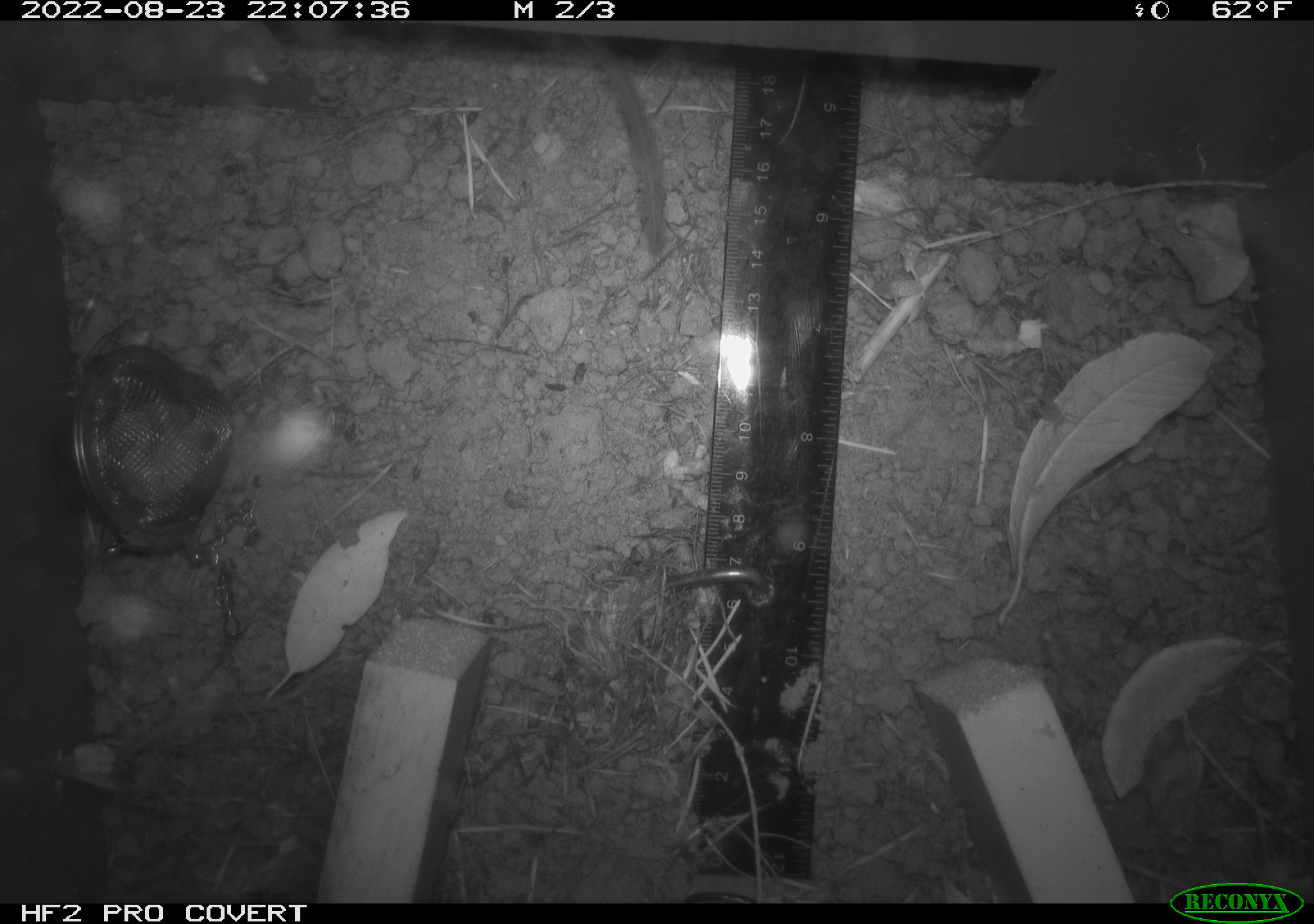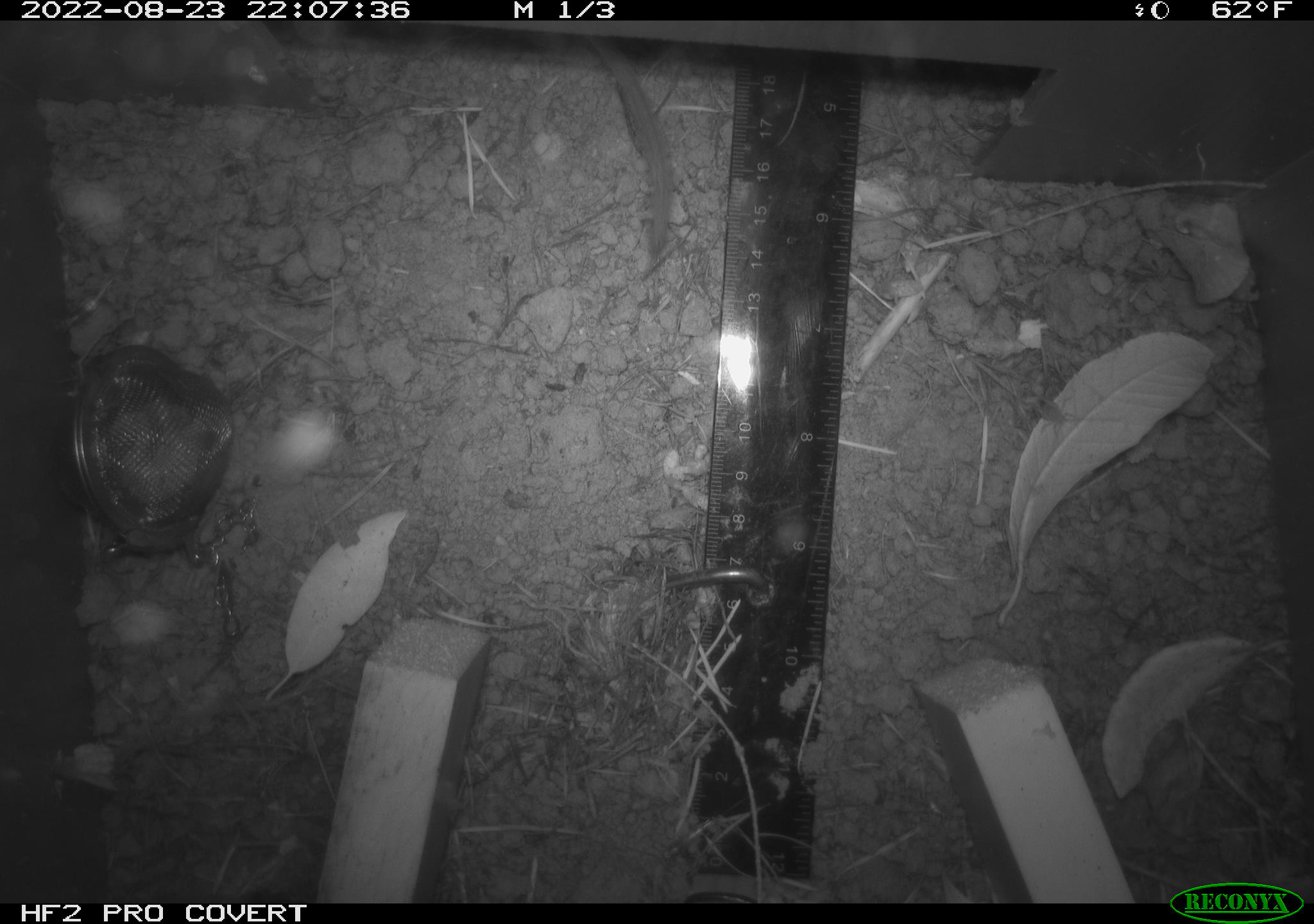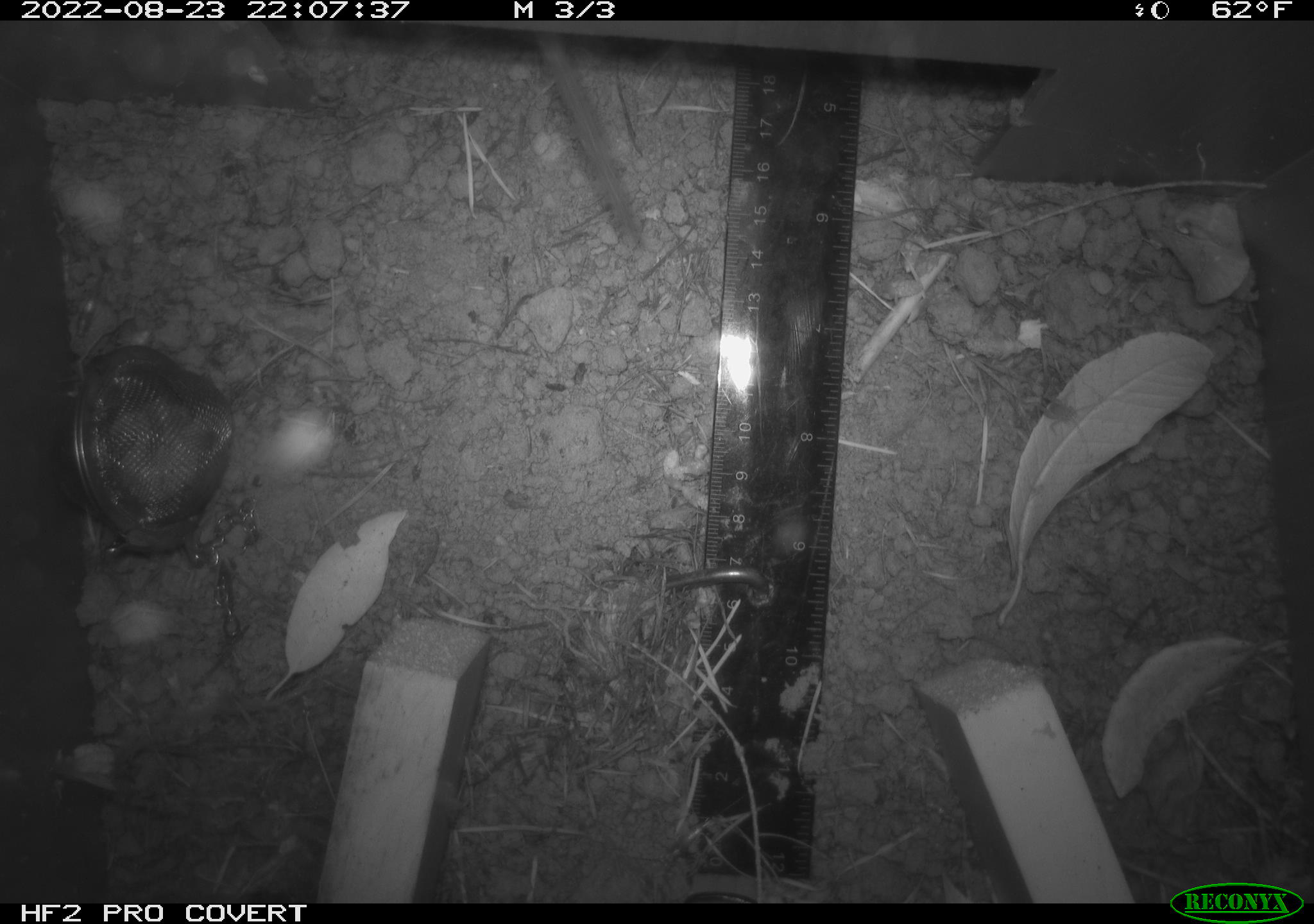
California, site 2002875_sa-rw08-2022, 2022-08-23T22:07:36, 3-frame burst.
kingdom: Animalia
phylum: Chordata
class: Mammalia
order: Rodentia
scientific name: Rodentia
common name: mouse species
Mouse species (Rodentia).